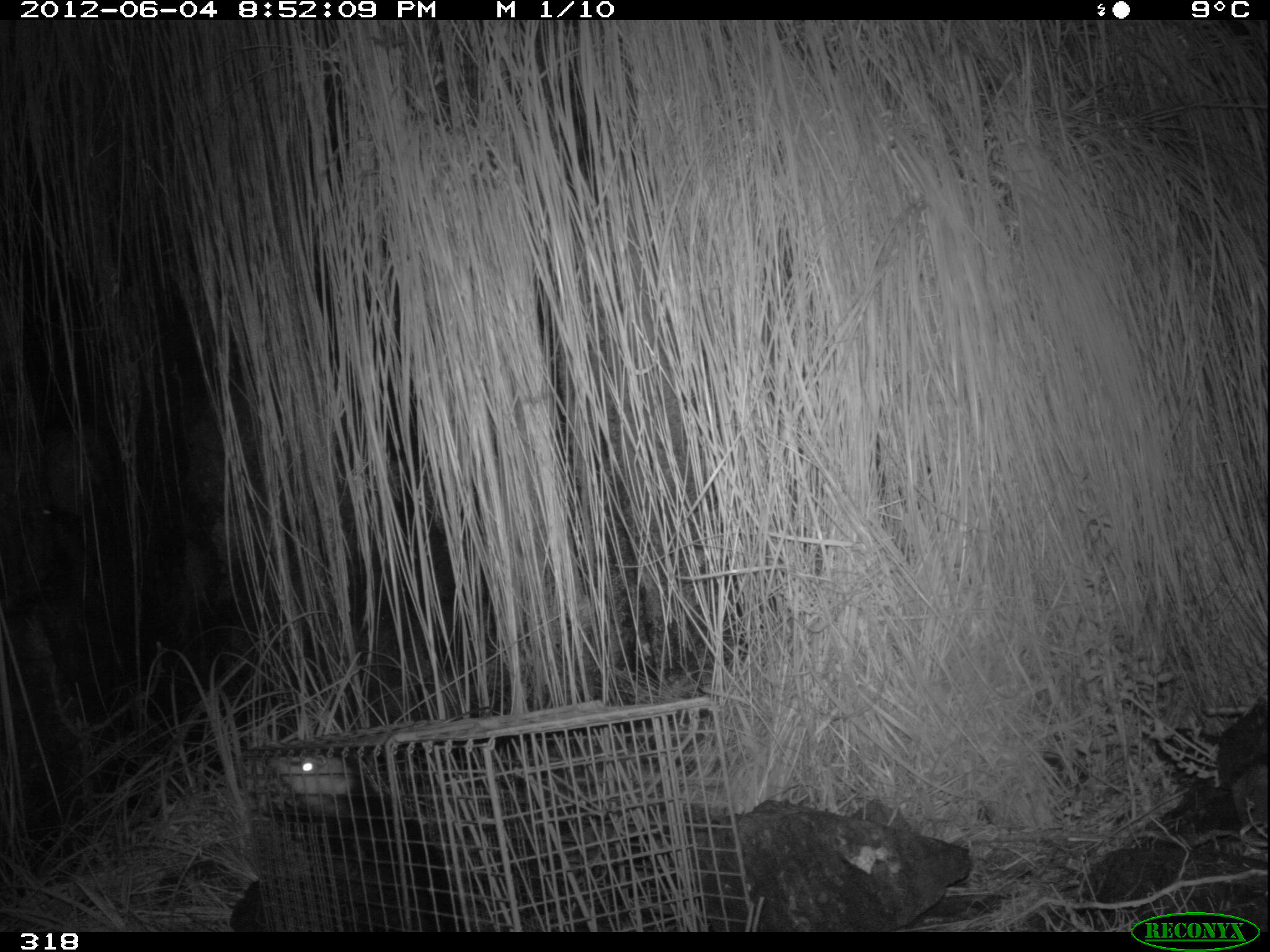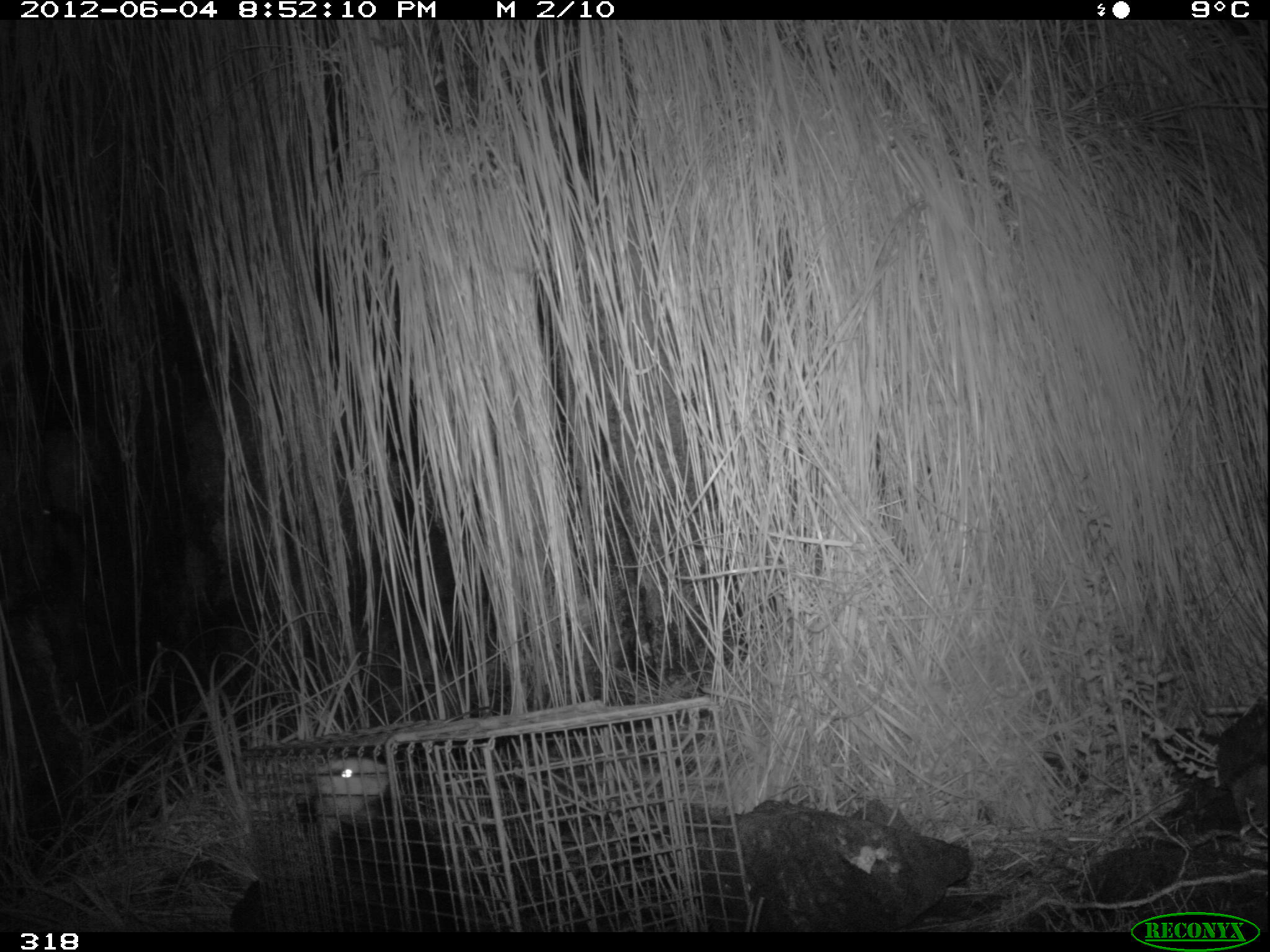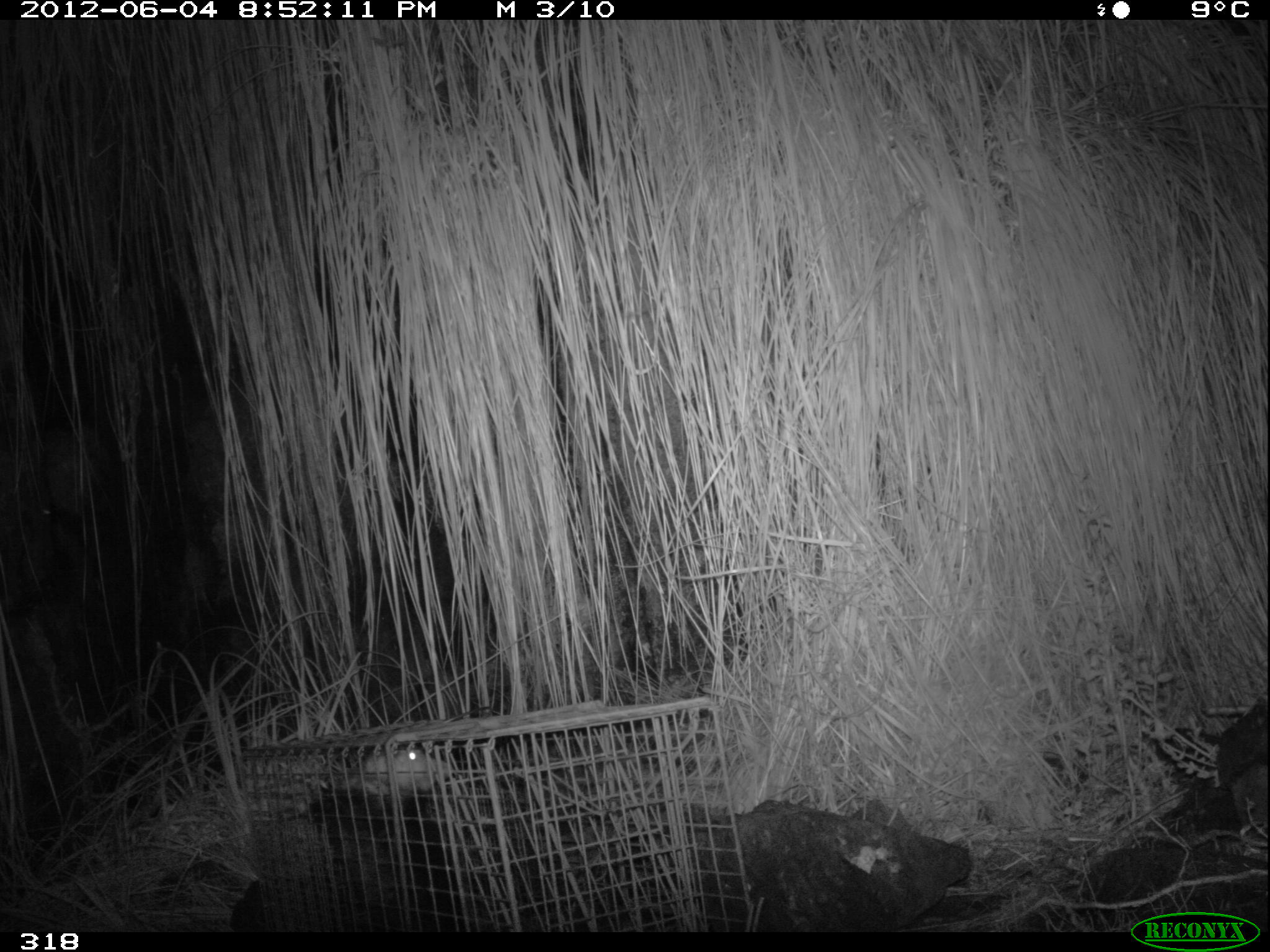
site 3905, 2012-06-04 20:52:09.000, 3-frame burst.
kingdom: Animalia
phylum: Chordata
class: Mammalia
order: Didelphimorphia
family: Didelphidae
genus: Didelphis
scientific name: Didelphis pernigra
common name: andean white-eared opossum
Didelphis pernigra (andean white-eared opossum).